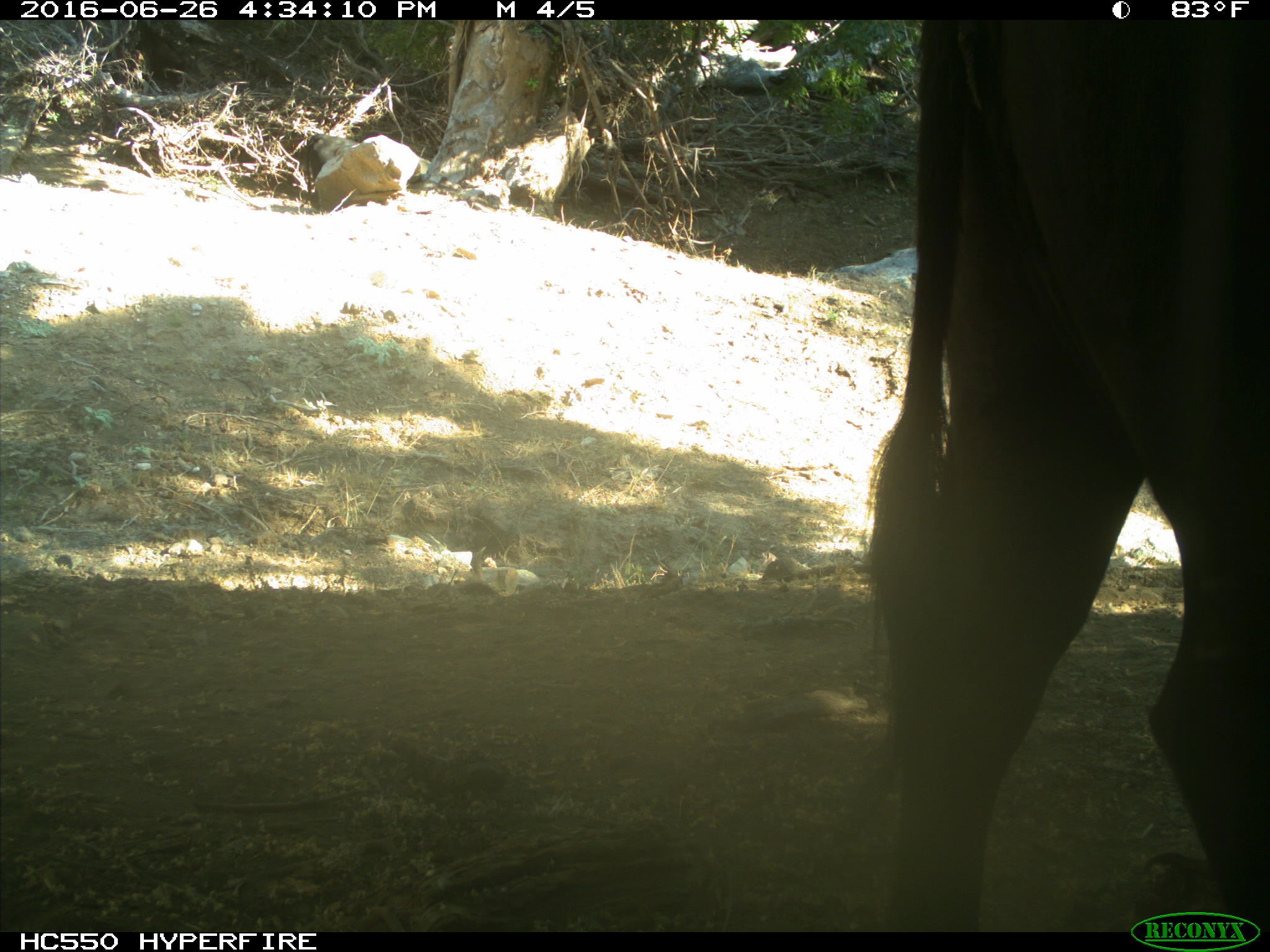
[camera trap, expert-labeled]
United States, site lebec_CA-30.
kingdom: Animalia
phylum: Chordata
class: Mammalia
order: Artiodactyla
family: Bovidae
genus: Bos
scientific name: Bos taurus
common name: domestic cow